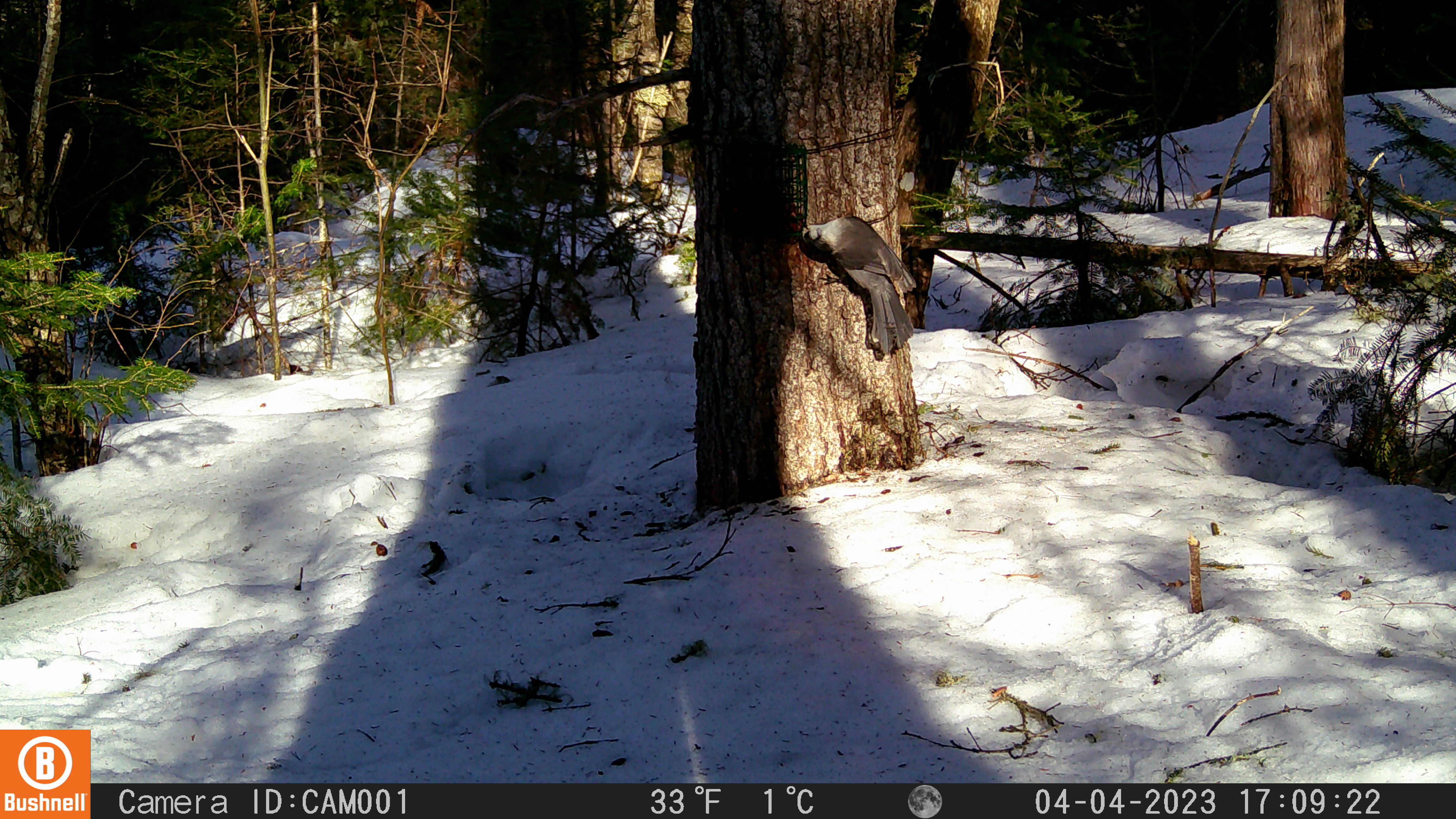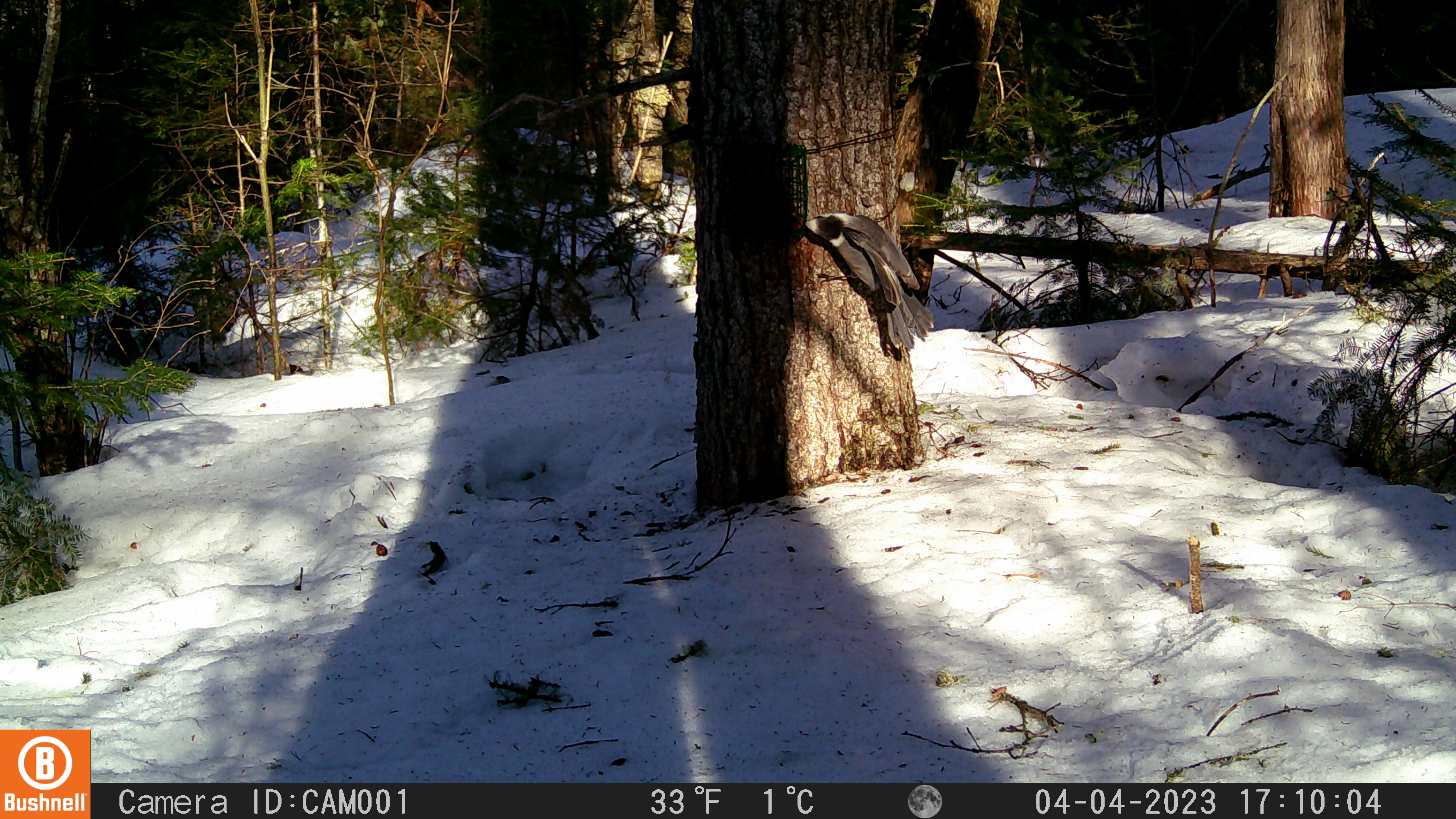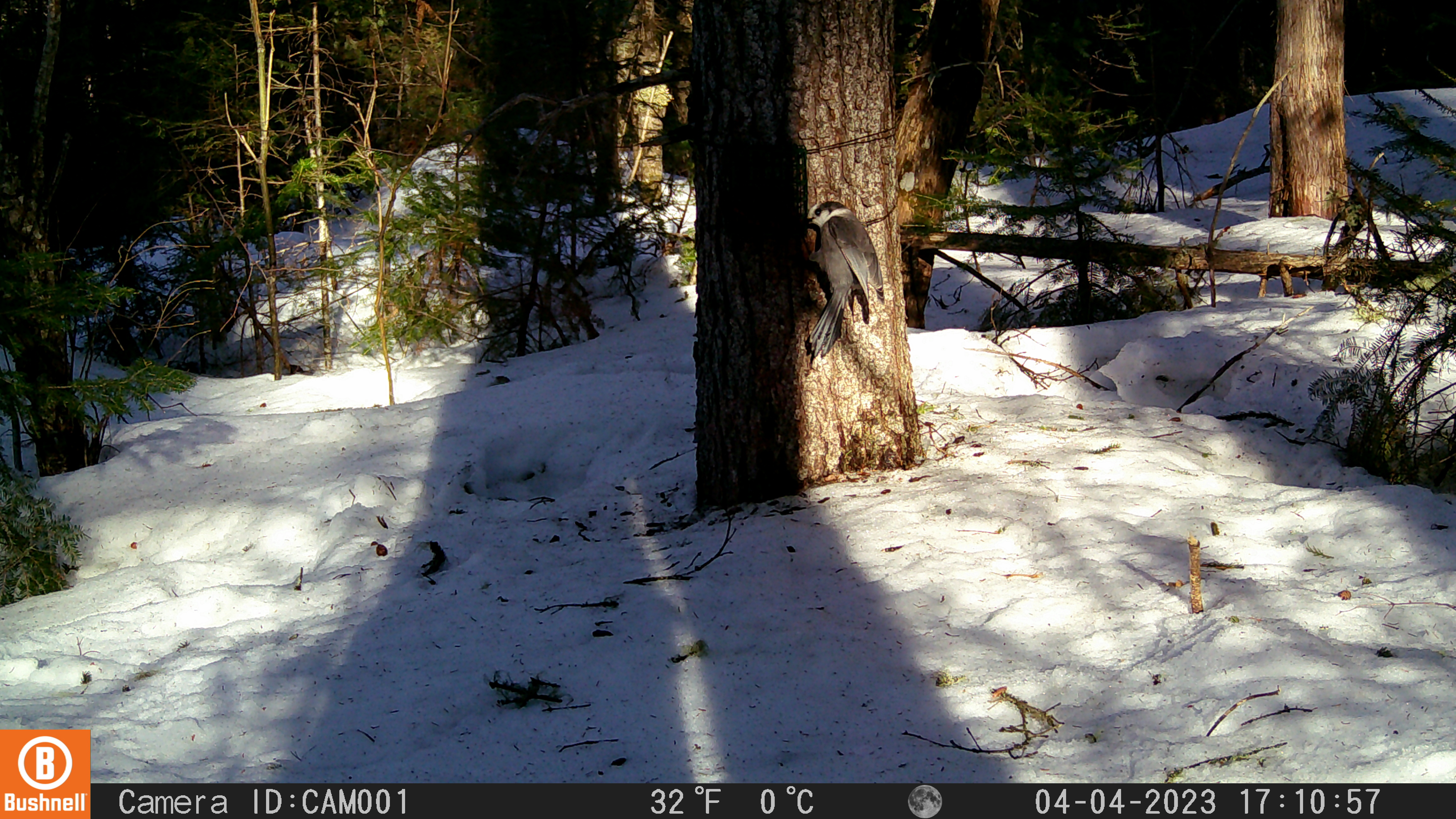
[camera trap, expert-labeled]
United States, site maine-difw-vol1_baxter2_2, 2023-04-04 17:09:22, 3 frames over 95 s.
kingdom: Animalia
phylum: Chordata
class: Aves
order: Passeriformes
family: Corvidae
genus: Perisoreus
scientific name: Perisoreus canadensis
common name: canada jay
Canada jay (Perisoreus canadensis).